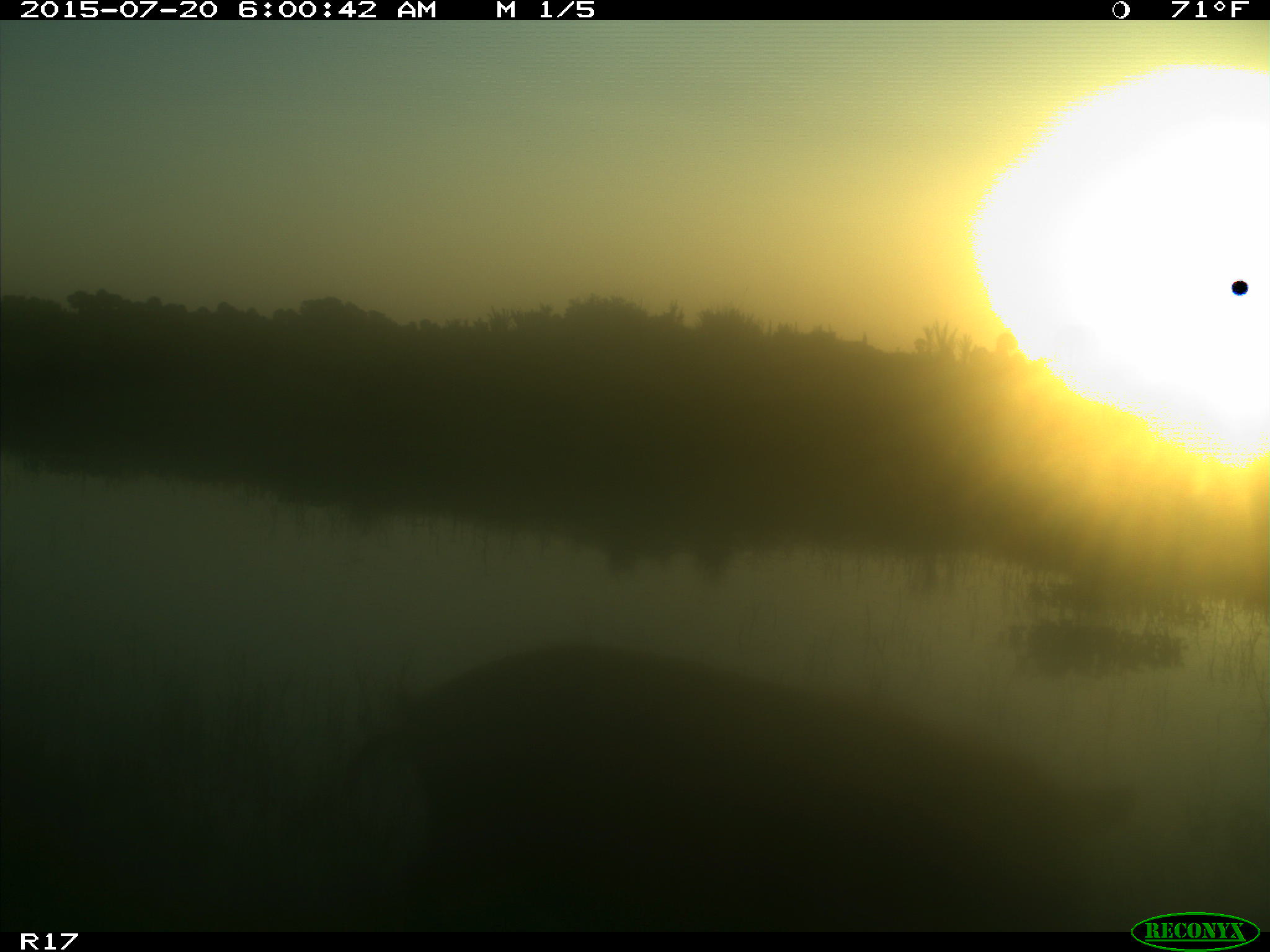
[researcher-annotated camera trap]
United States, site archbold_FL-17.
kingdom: Animalia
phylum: Chordata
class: Mammalia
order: Artiodactyla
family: Suidae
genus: Sus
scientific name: Sus scrofa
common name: wild boar